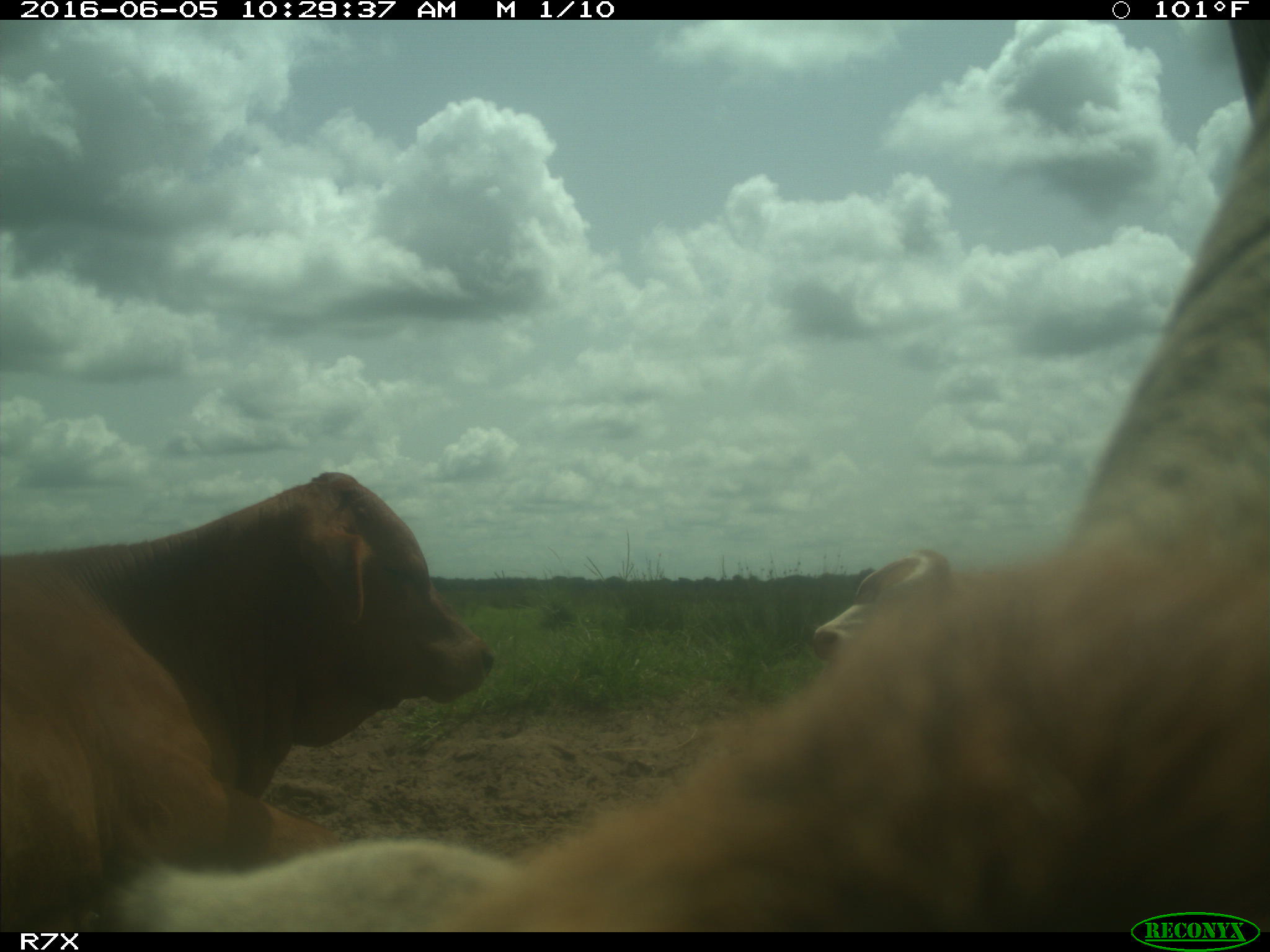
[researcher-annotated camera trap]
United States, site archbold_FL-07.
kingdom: Animalia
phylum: Chordata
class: Mammalia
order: Artiodactyla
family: Bovidae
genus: Bos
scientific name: Bos taurus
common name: domestic cow